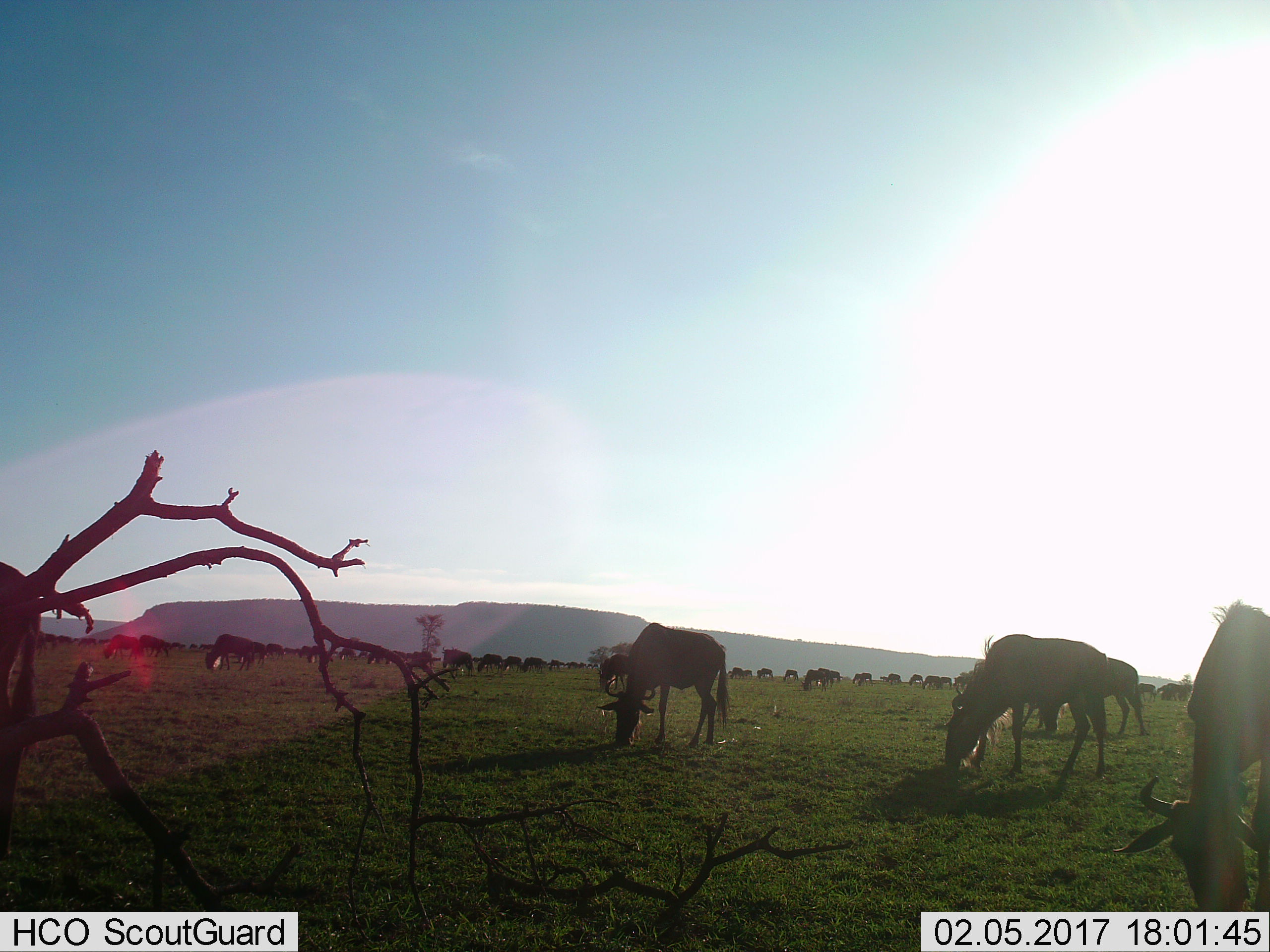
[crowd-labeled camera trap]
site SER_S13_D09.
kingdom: Animalia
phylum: Chordata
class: Mammalia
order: Artiodactyla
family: Bovidae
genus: Connochaetes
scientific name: Connochaetes taurinus taurinus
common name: blue wildebeest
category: wildebeestblue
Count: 11-50.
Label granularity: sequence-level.